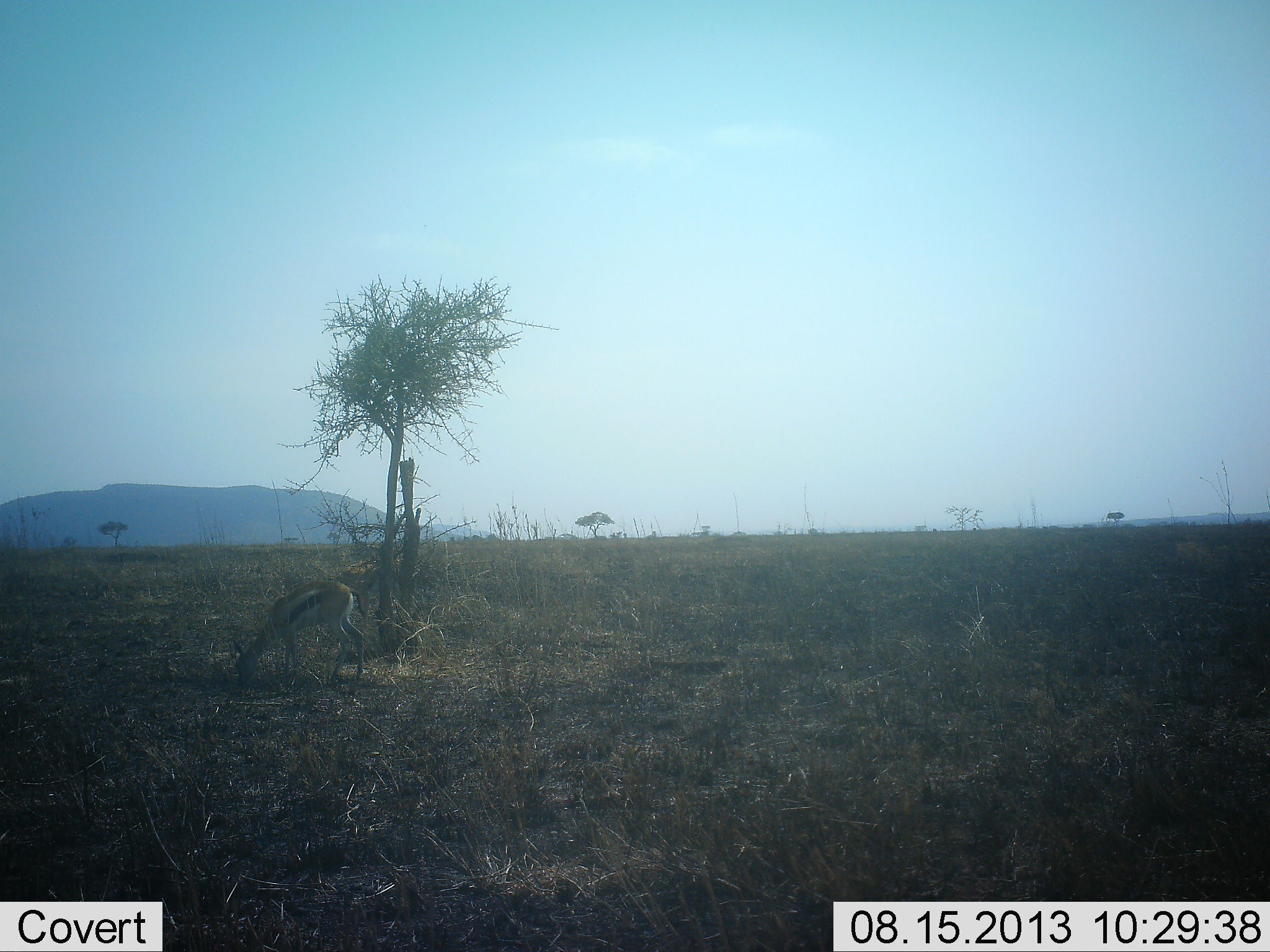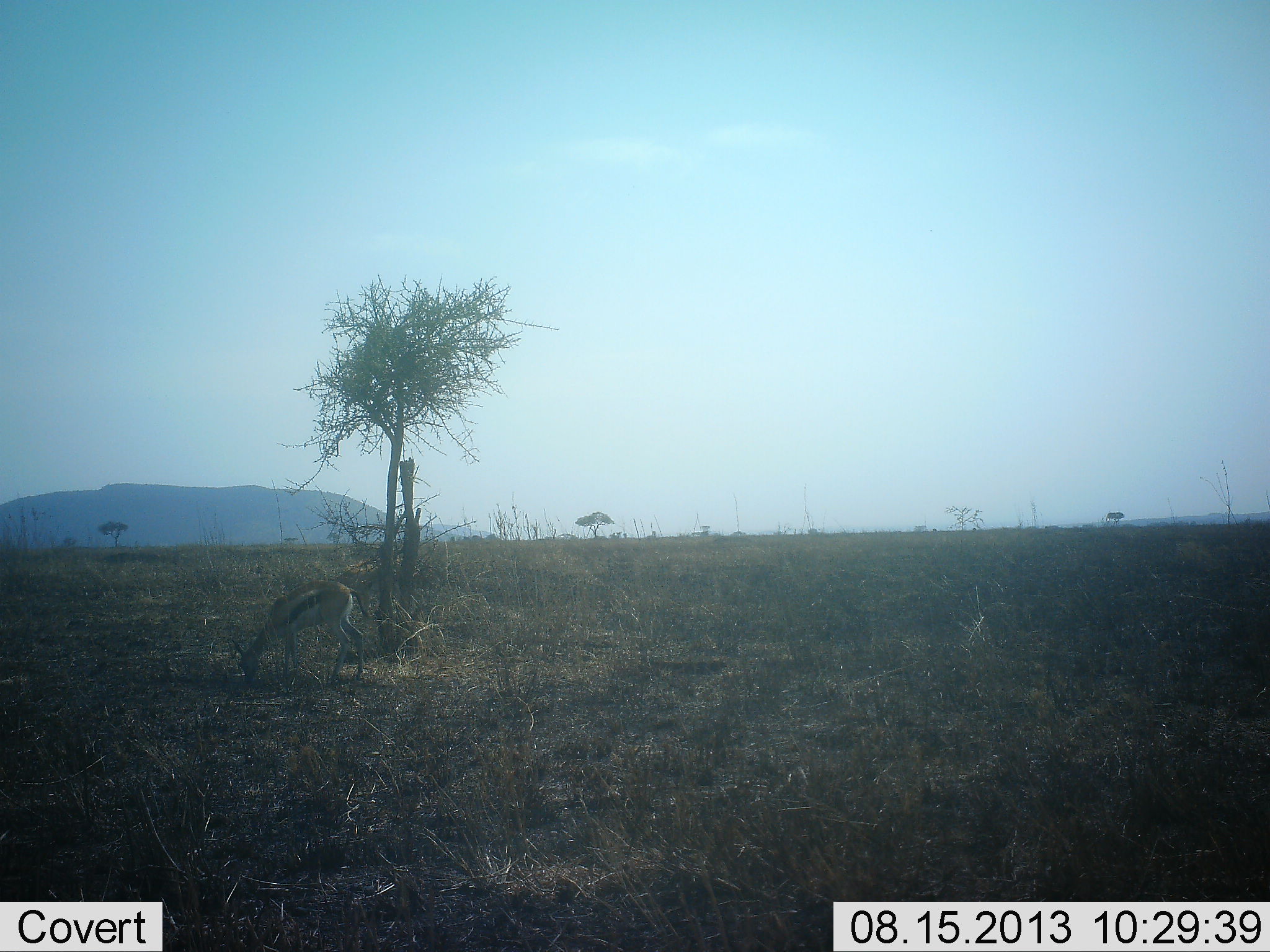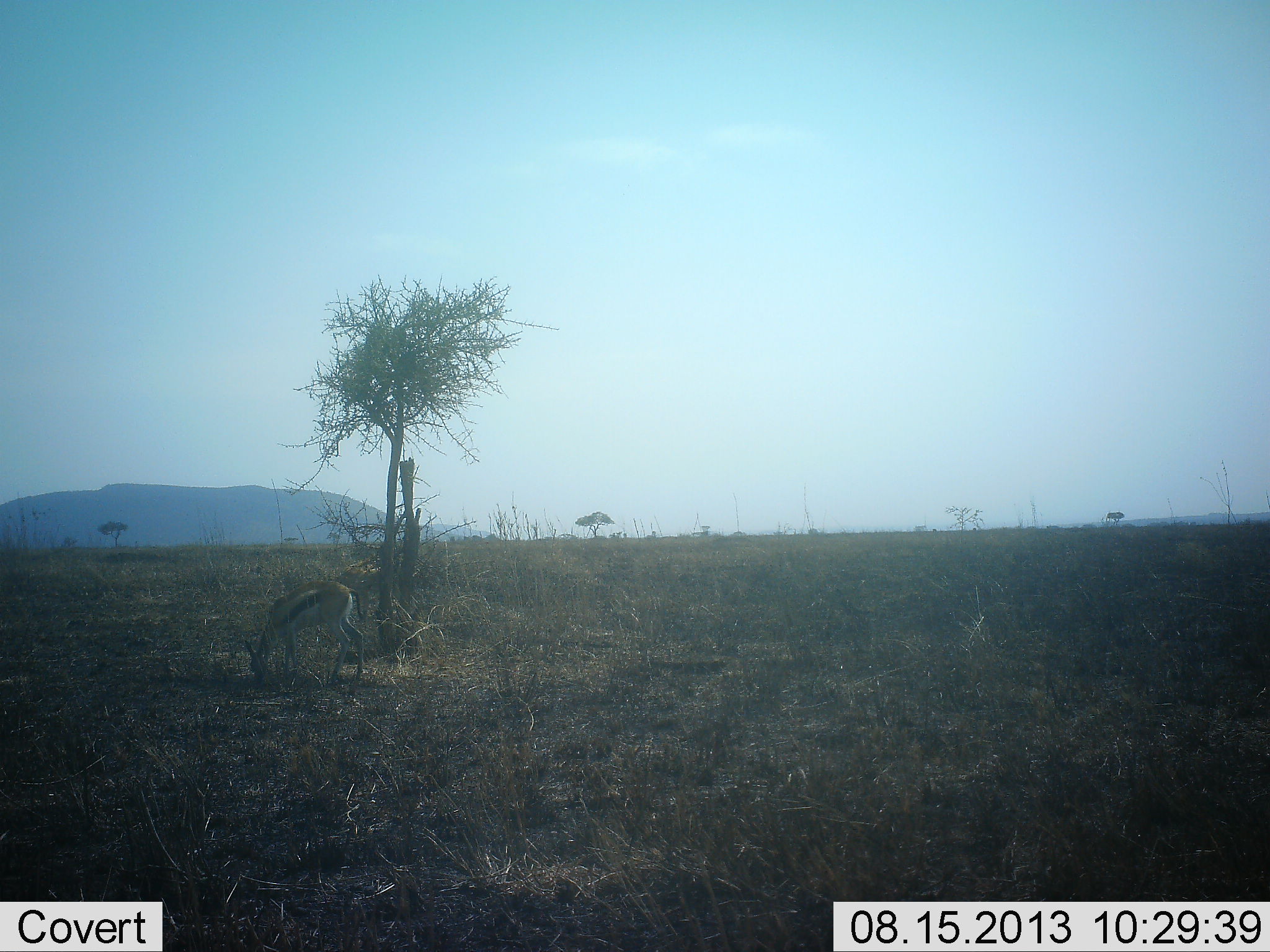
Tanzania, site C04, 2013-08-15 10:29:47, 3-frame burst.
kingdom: Animalia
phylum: Chordata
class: Mammalia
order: Artiodactyla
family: Bovidae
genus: Eudorcas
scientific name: Eudorcas thomsonii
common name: thomson's gazelle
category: gazellethomsons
Gazellethomsons (thomson's gazelle) (Eudorcas thomsonii), count 1. Behavior (volunteer vote fractions): standing 10%, resting 0%, moving 10%, interacting 0%. Young present (vote fraction): 0%. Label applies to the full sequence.